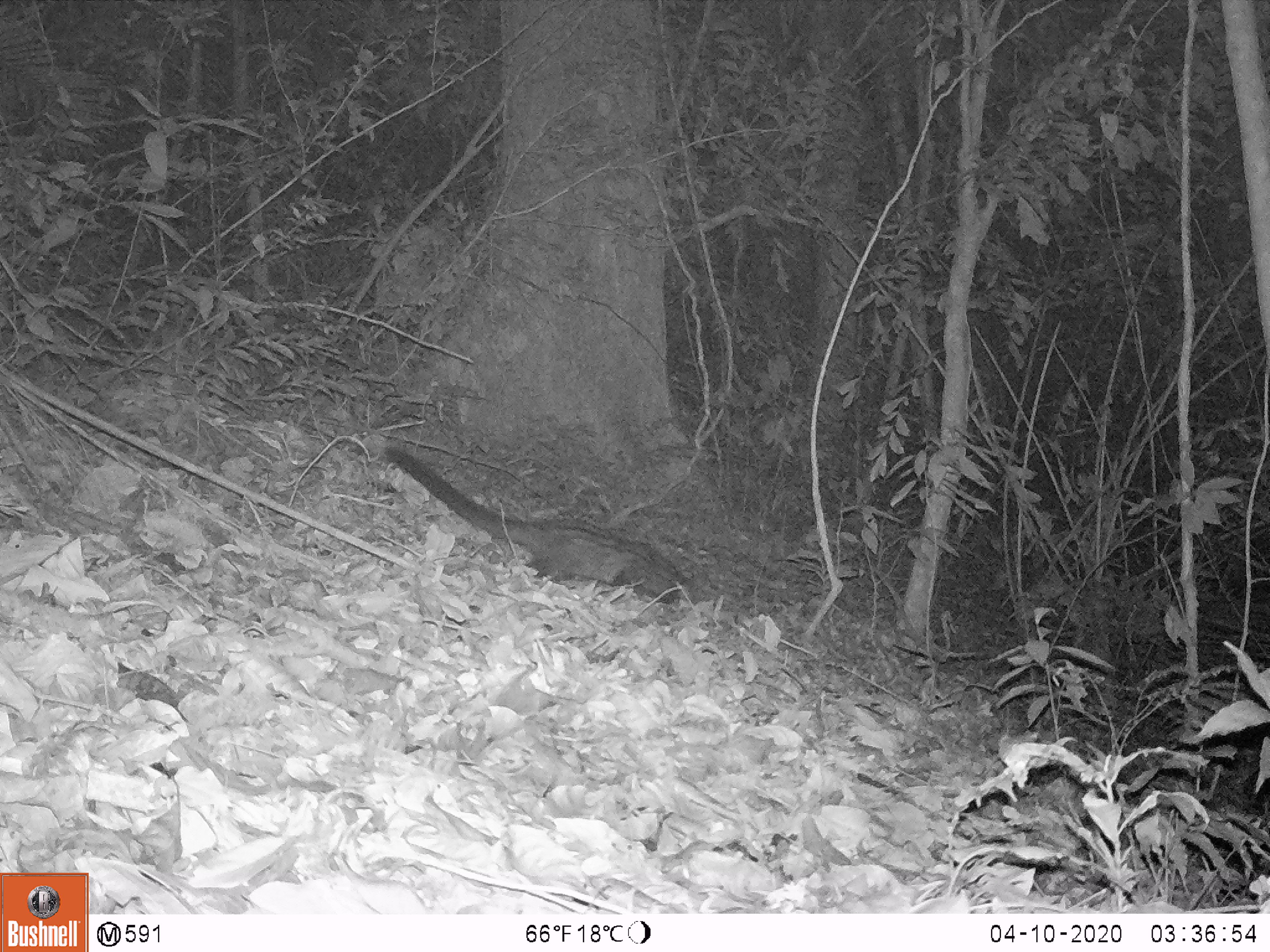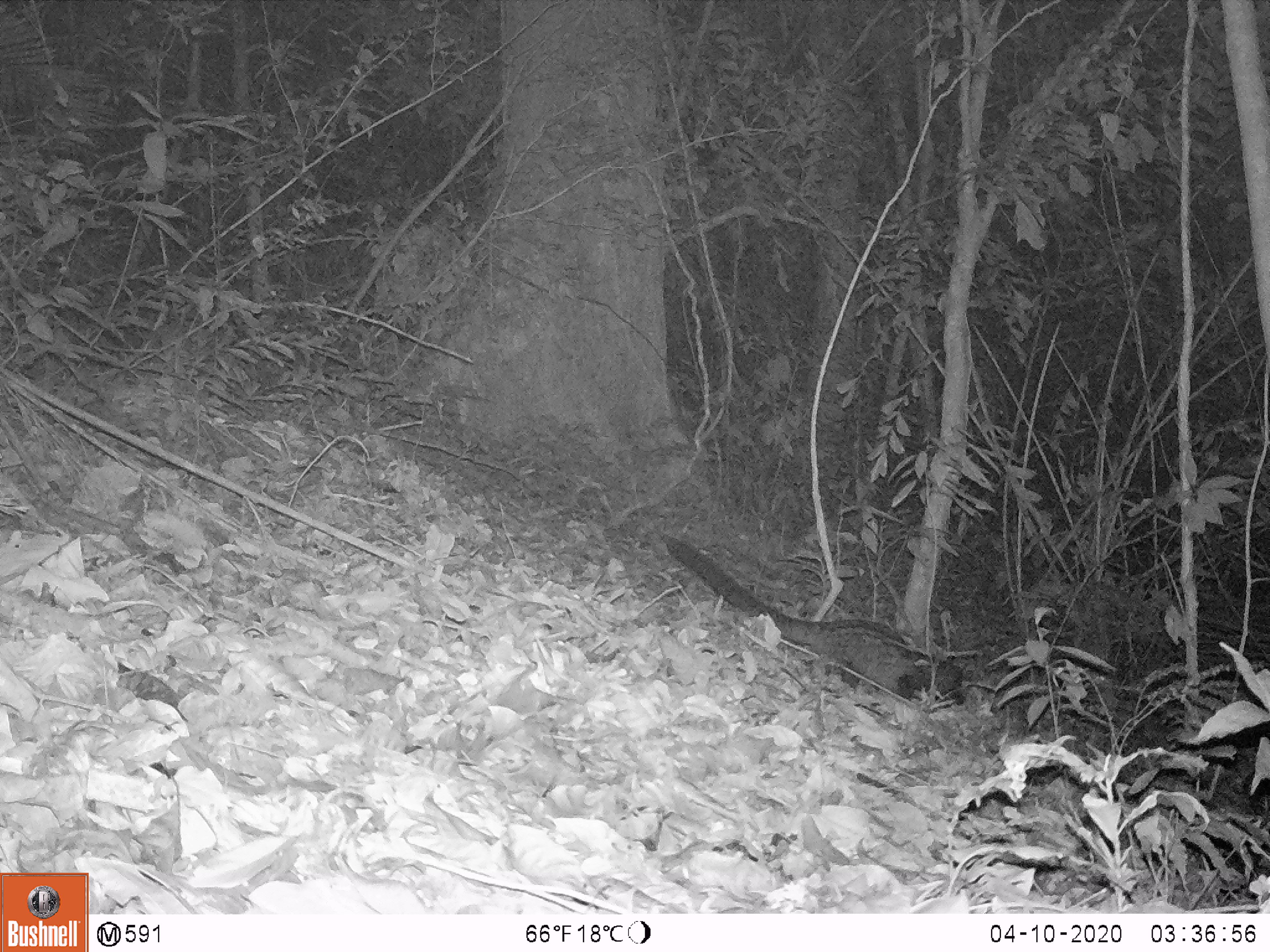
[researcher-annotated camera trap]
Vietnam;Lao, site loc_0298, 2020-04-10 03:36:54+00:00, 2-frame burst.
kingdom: Animalia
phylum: Chordata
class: Mammalia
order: Carnivora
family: Viverridae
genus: Paradoxurus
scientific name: Paradoxurus hermaphroditus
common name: common palm civet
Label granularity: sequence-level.